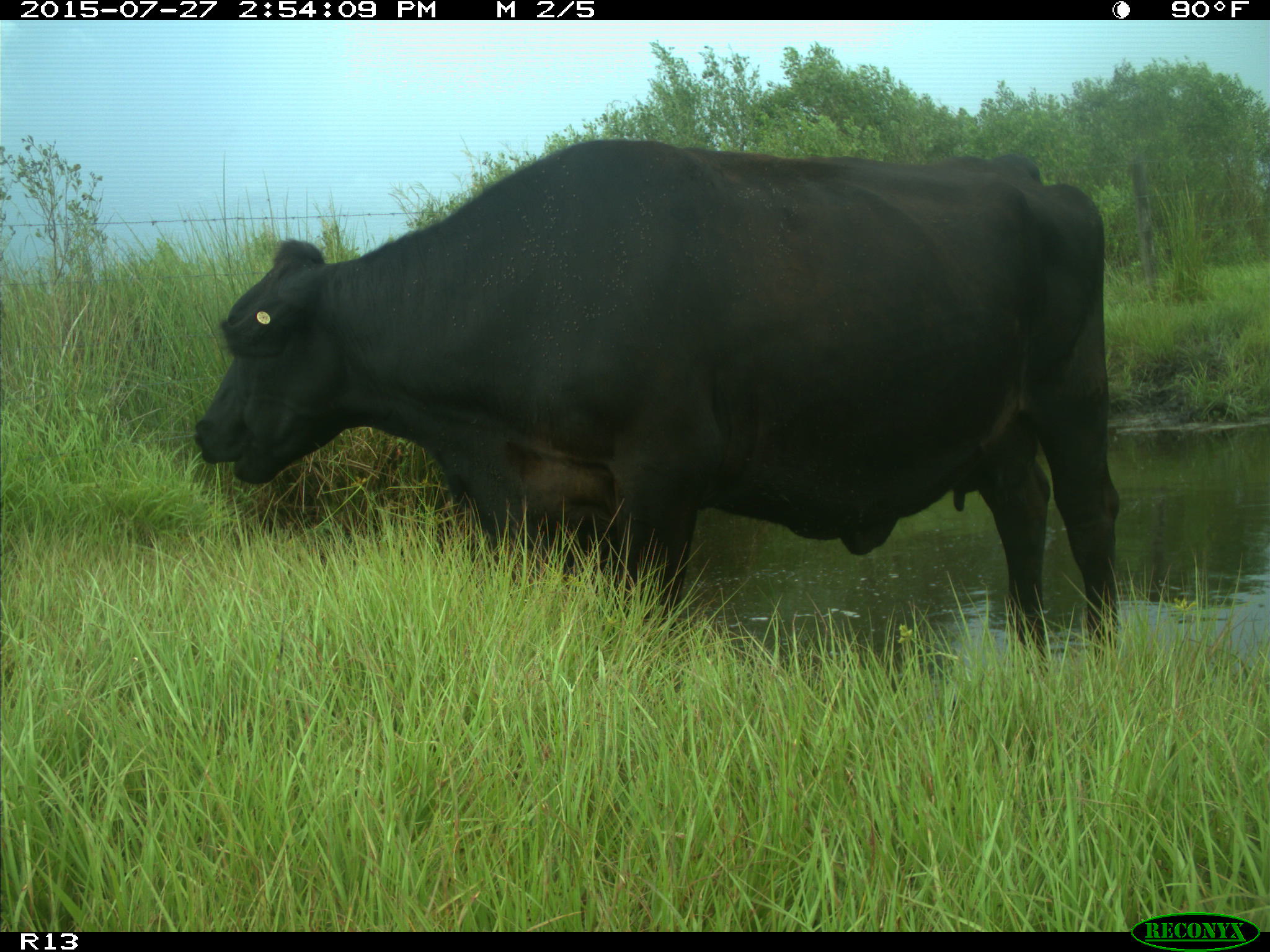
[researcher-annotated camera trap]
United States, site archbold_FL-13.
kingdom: Animalia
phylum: Chordata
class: Mammalia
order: Artiodactyla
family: Bovidae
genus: Bos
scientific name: Bos taurus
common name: domestic cow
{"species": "Bos taurus (domestic cow)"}